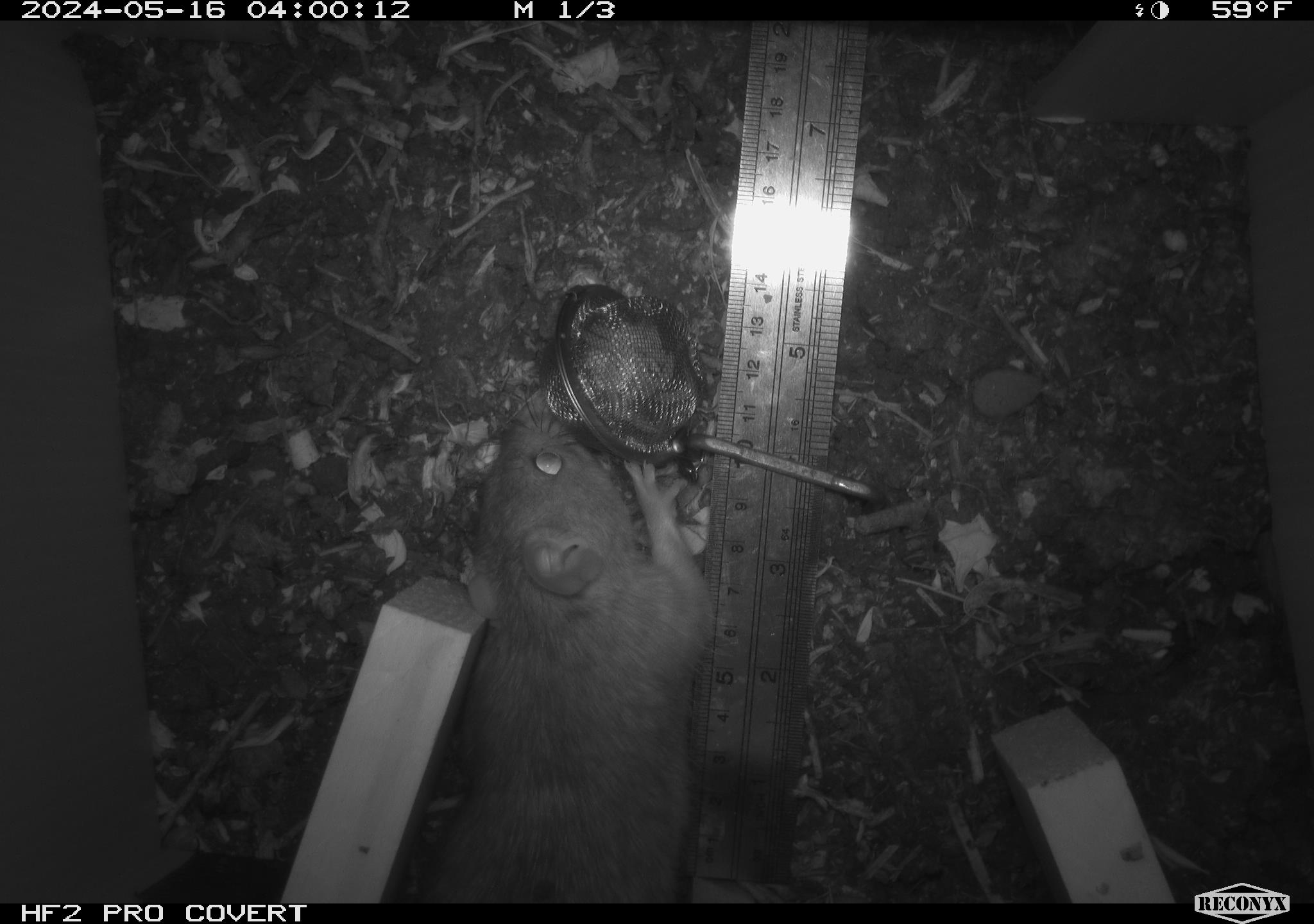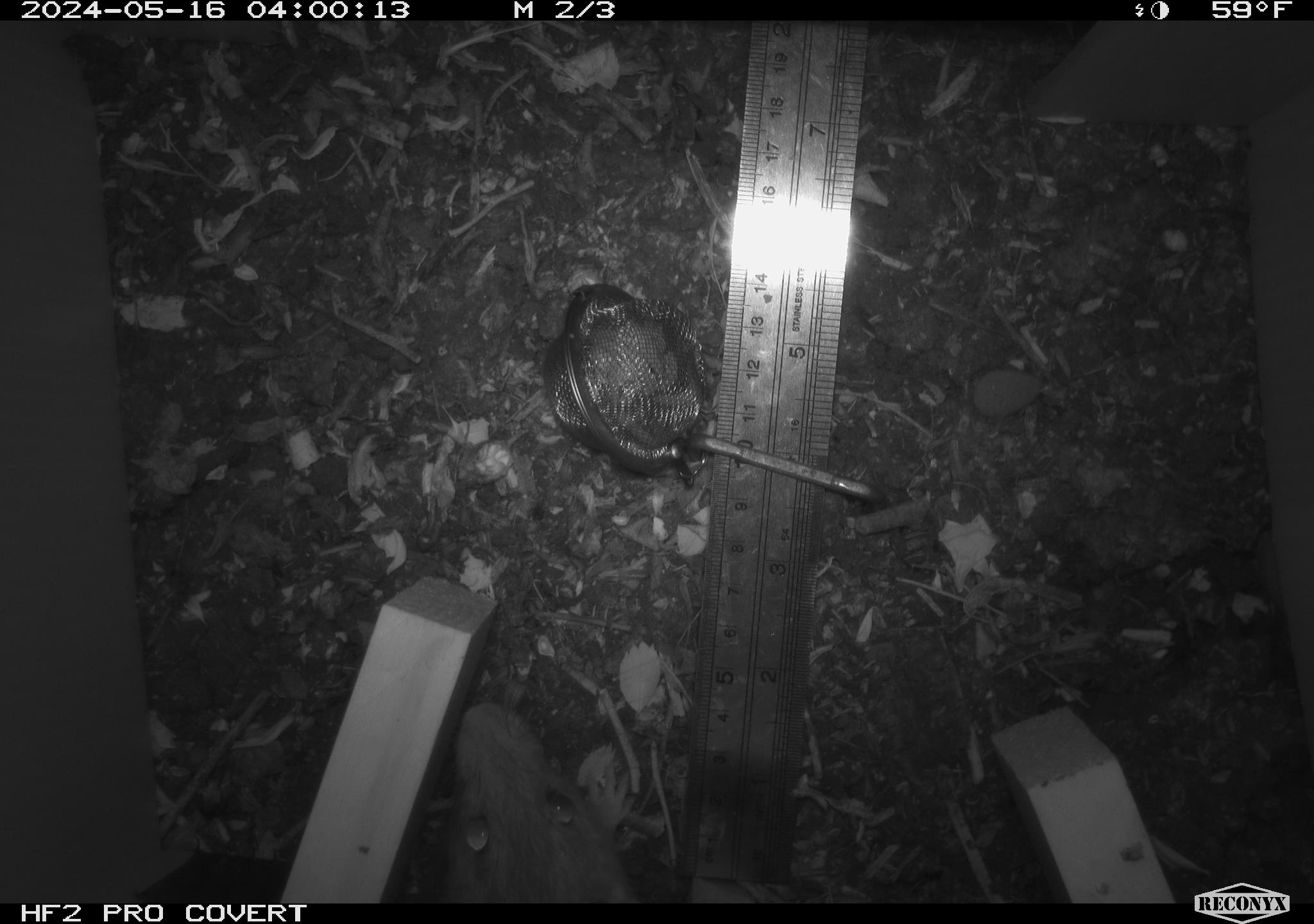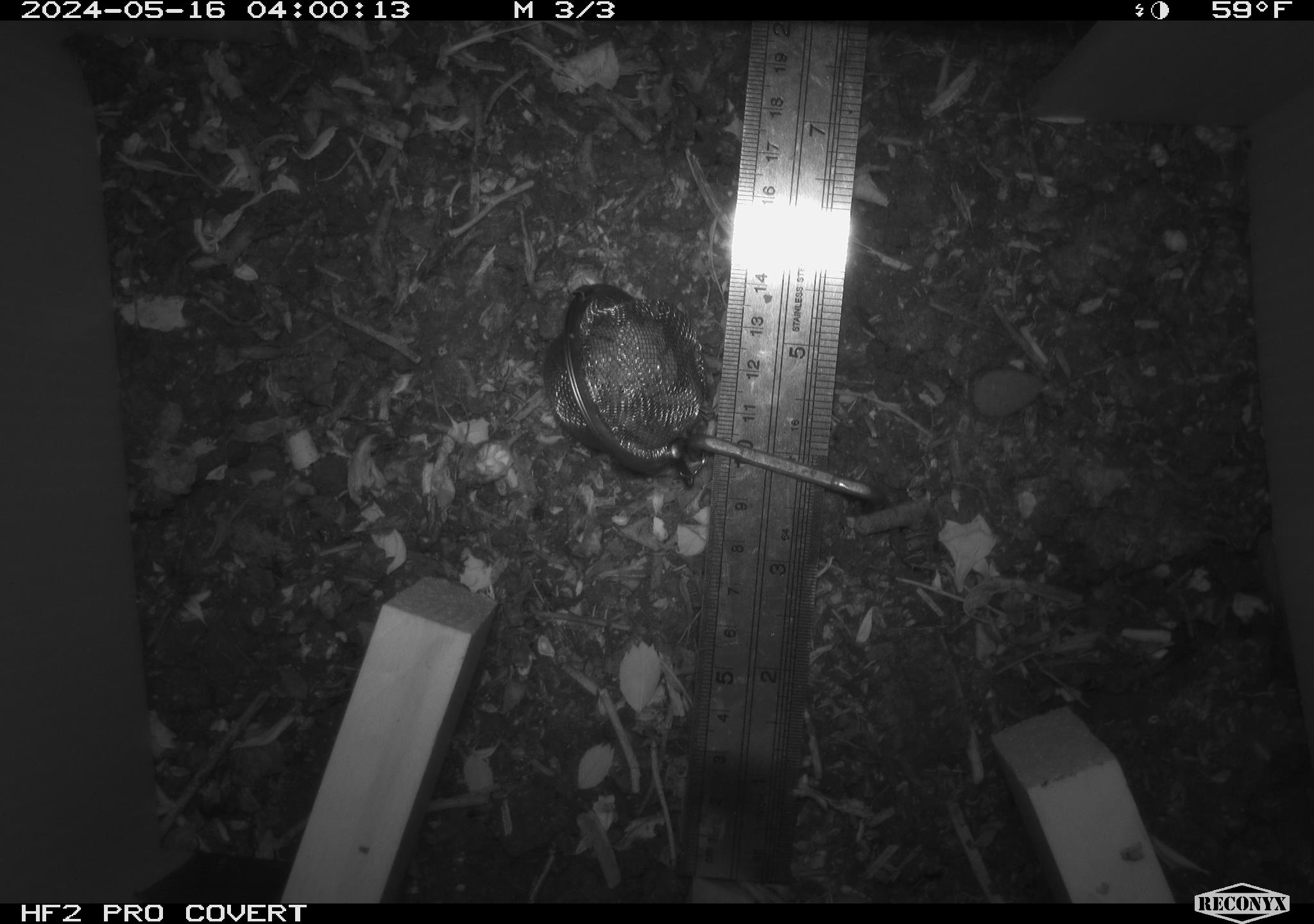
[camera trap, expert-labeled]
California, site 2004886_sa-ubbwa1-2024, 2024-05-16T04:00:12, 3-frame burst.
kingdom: Animalia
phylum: Chordata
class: Mammalia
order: Rodentia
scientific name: Rodentia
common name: woodrat or rat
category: woodrat or rat species